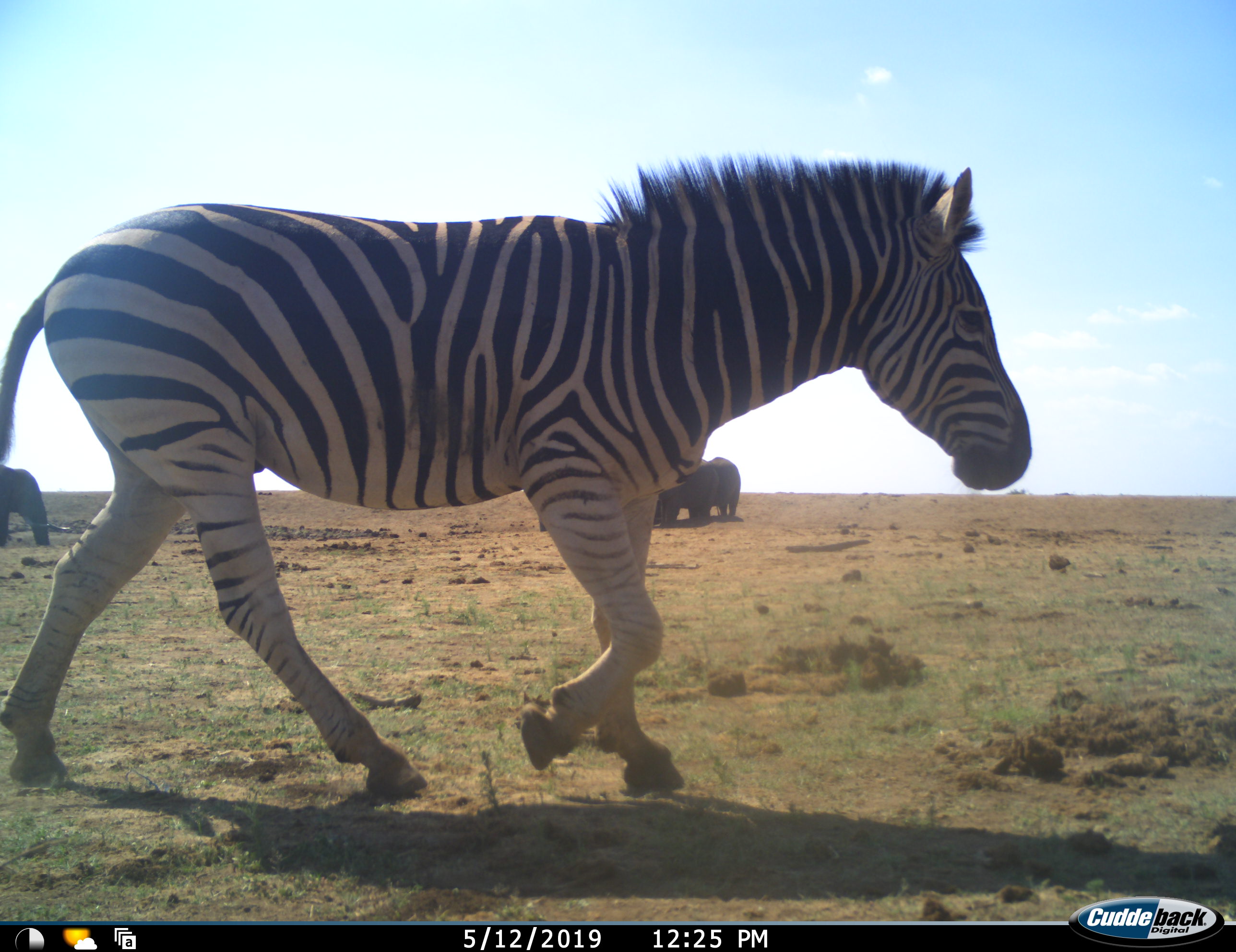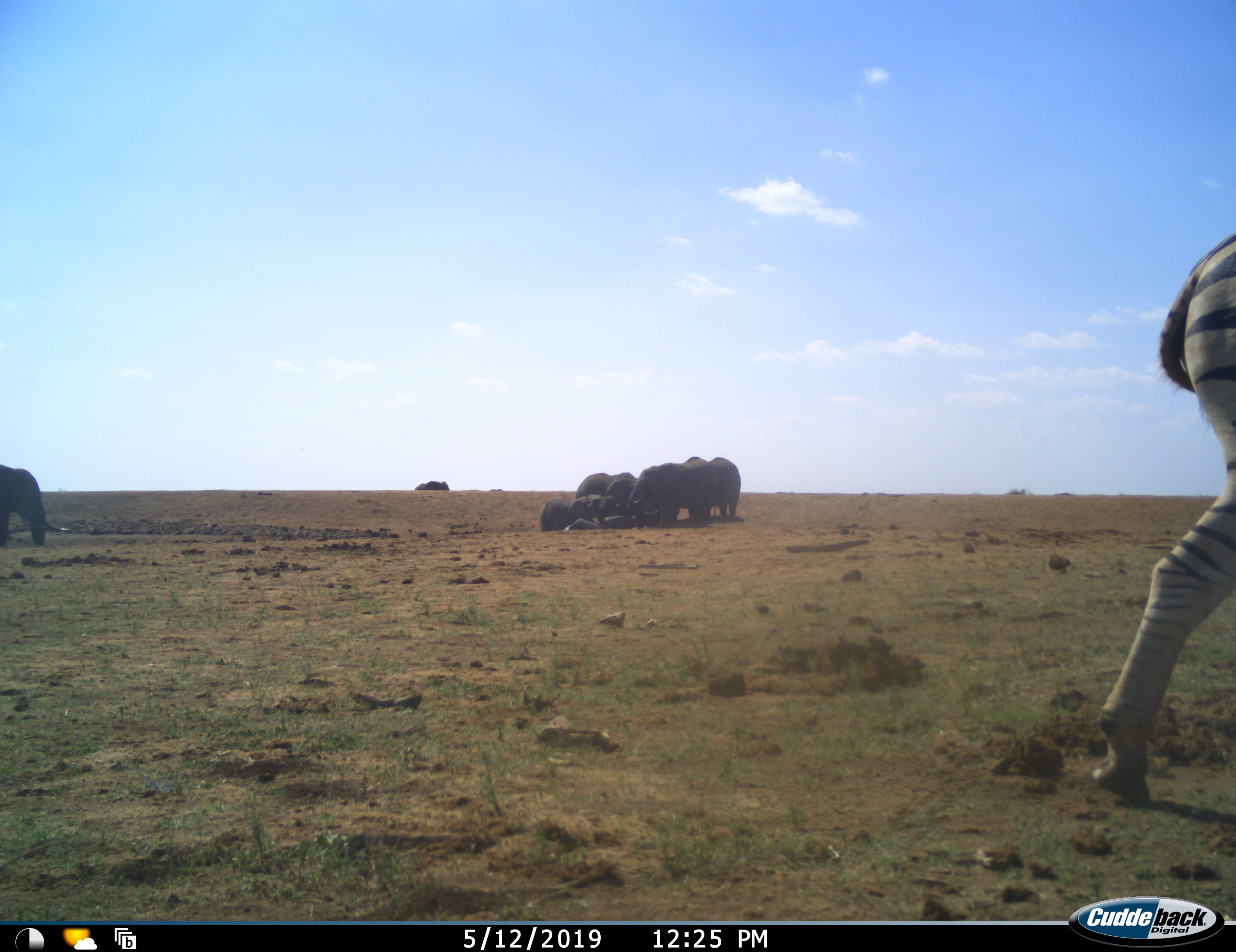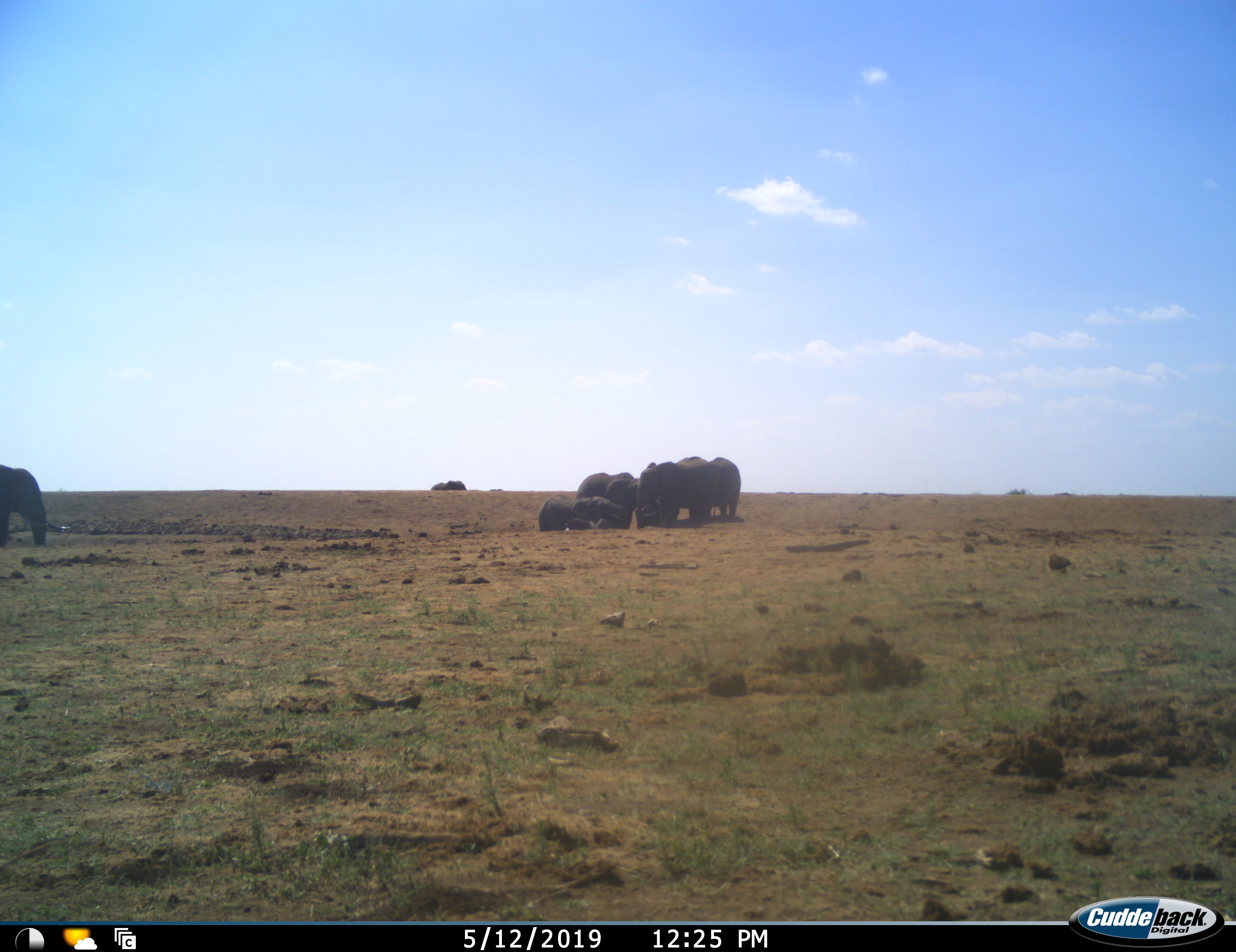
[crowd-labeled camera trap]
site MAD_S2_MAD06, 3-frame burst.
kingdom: Animalia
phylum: Chordata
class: Mammalia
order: Proboscidea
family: Elephantidae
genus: Loxodonta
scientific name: Loxodonta africana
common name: african bush elephant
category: elephant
Elephant (african bush elephant) (Loxodonta africana), count 8. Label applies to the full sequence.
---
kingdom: Animalia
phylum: Chordata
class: Mammalia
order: Perissodactyla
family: Equidae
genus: Equus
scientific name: Equus quagga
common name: plains zebra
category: zebraplains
Zebraplains (plains zebra) (Equus quagga), count 1. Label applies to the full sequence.